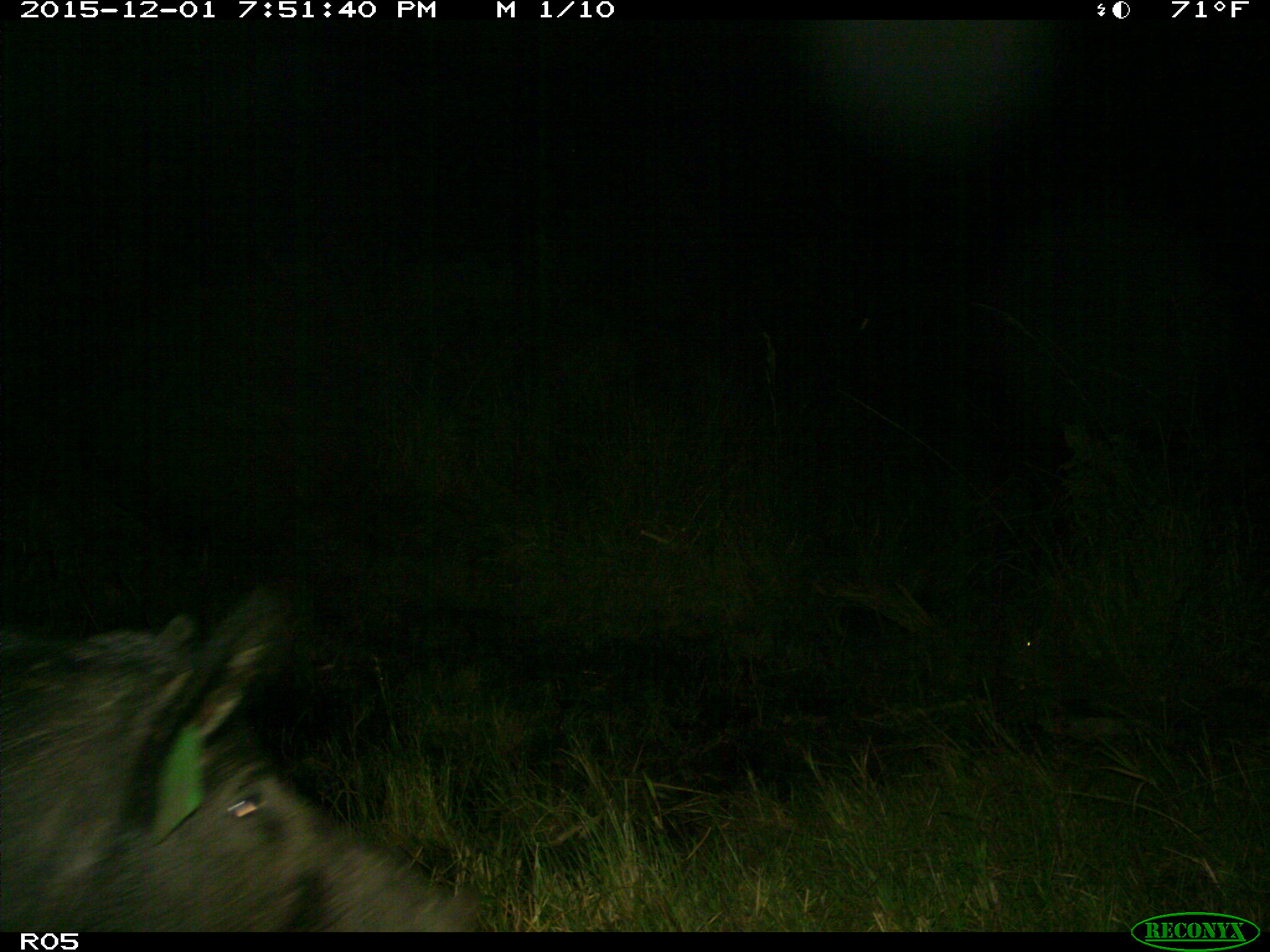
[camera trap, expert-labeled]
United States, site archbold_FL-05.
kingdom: Animalia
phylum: Chordata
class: Mammalia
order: Artiodactyla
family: Suidae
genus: Sus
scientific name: Sus scrofa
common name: wild boar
Sus scrofa (wild boar).